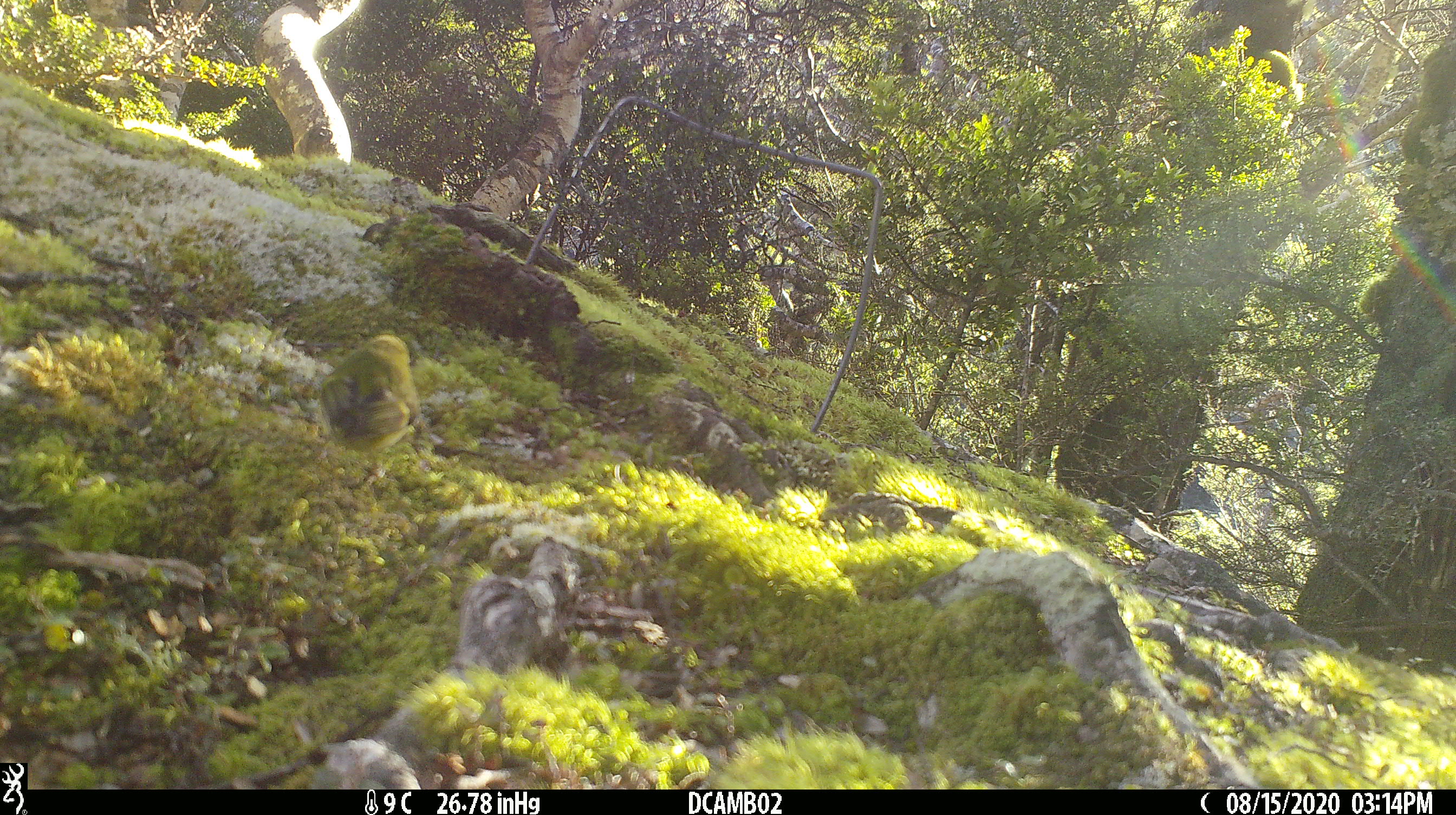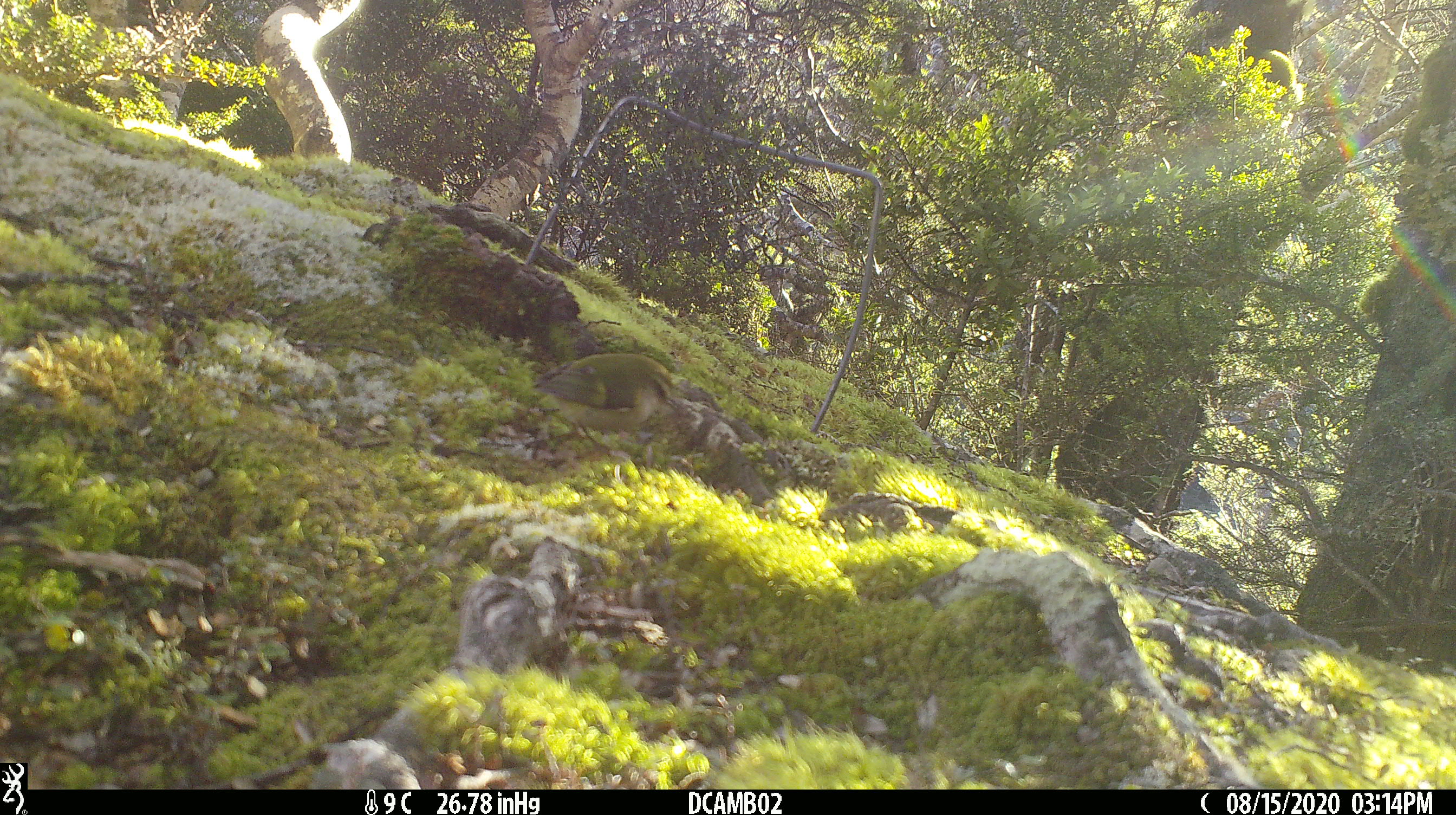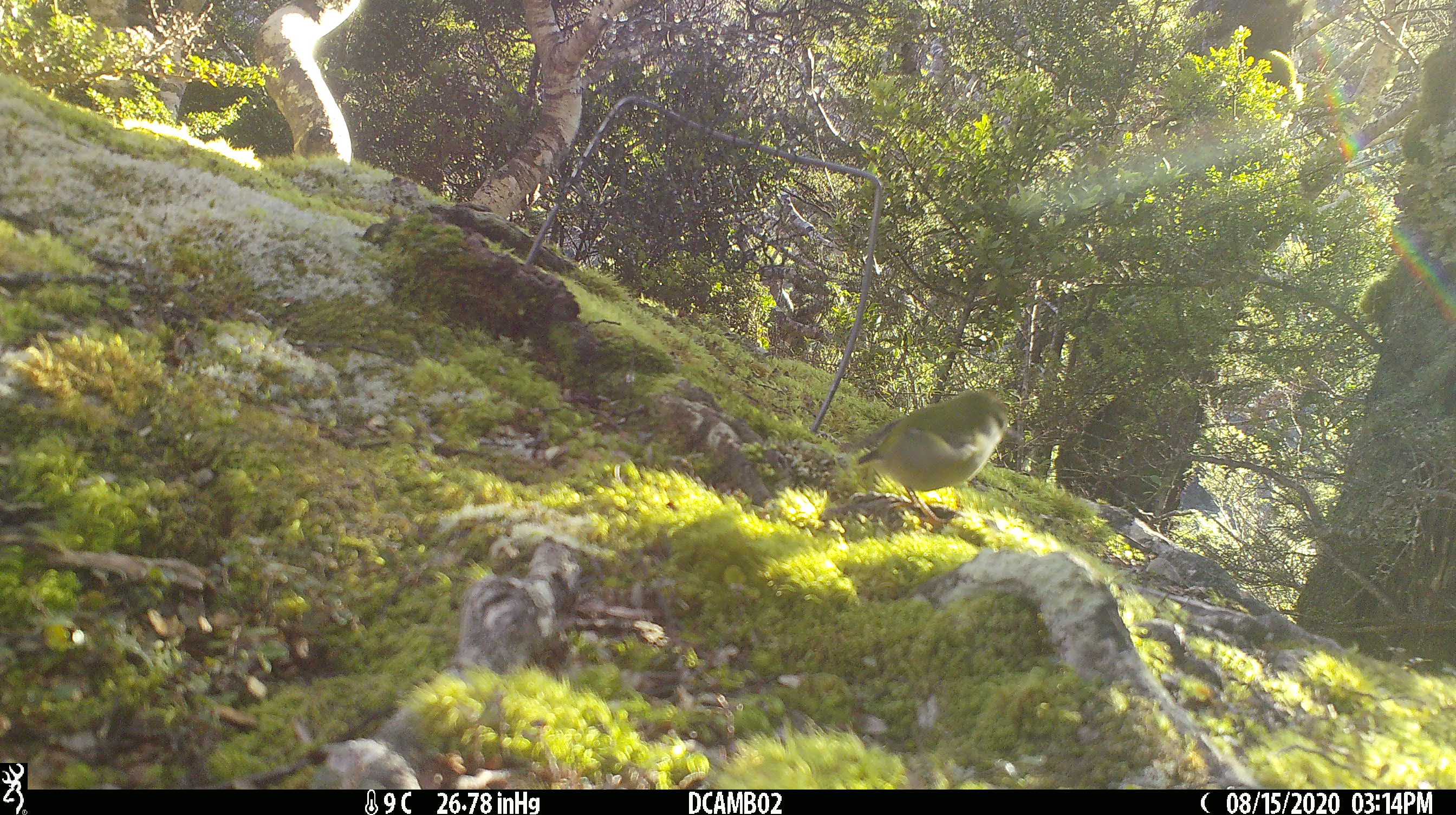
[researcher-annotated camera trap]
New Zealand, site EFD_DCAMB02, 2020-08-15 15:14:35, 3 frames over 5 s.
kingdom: Animalia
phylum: Chordata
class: Aves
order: Passeriformes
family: Acanthisittidae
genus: Acanthisitta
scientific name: Acanthisitta chloris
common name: rifleman